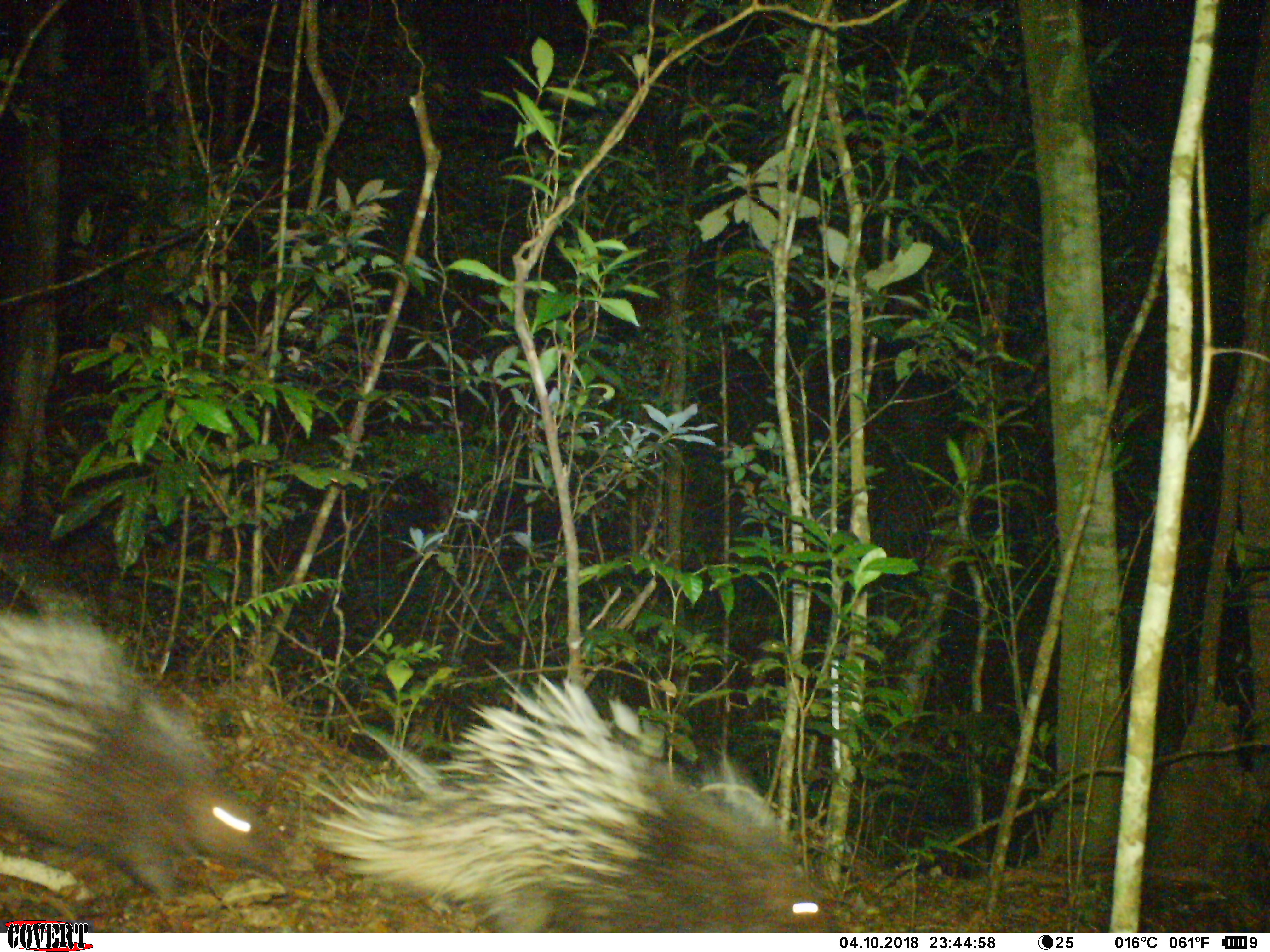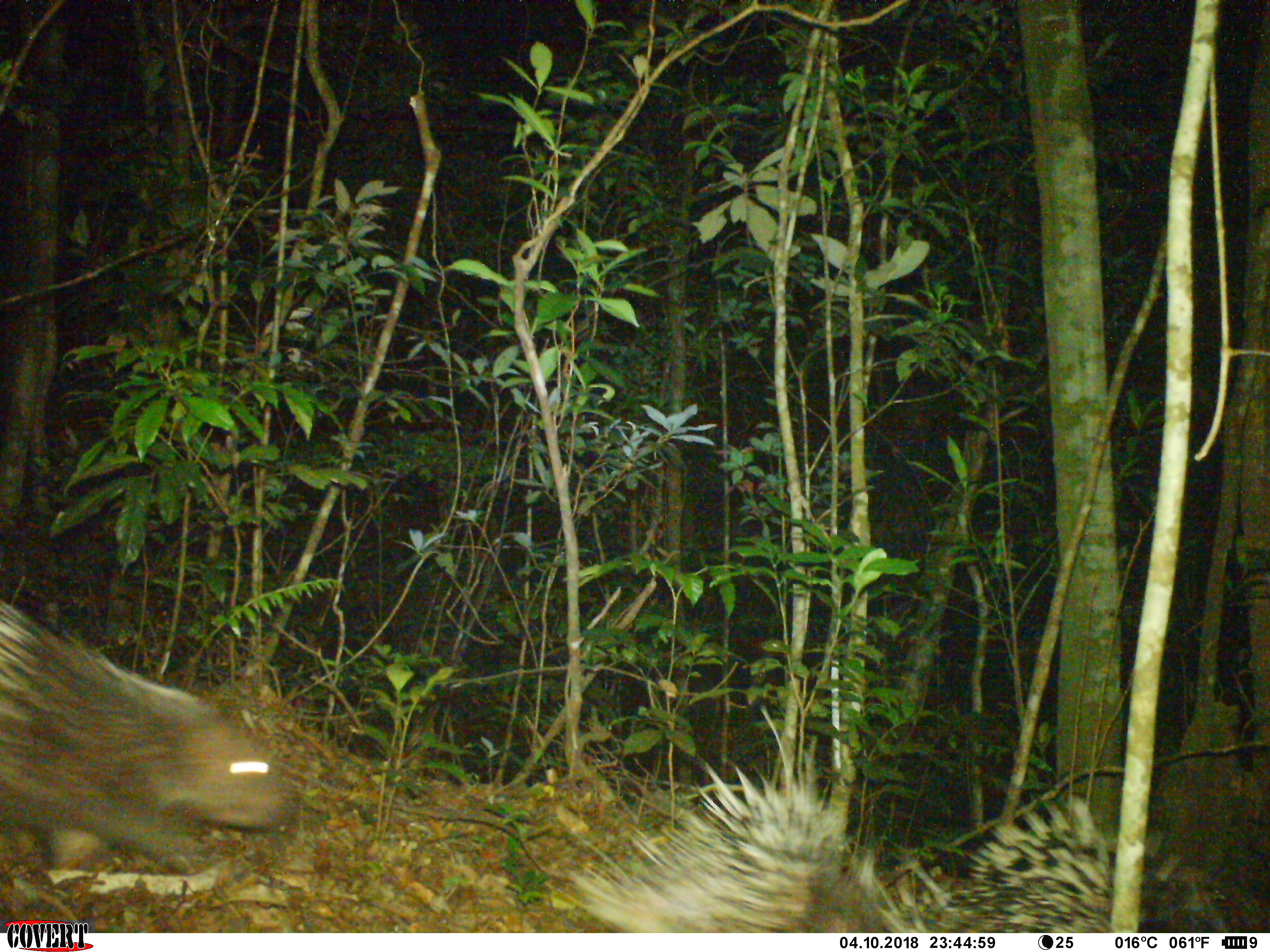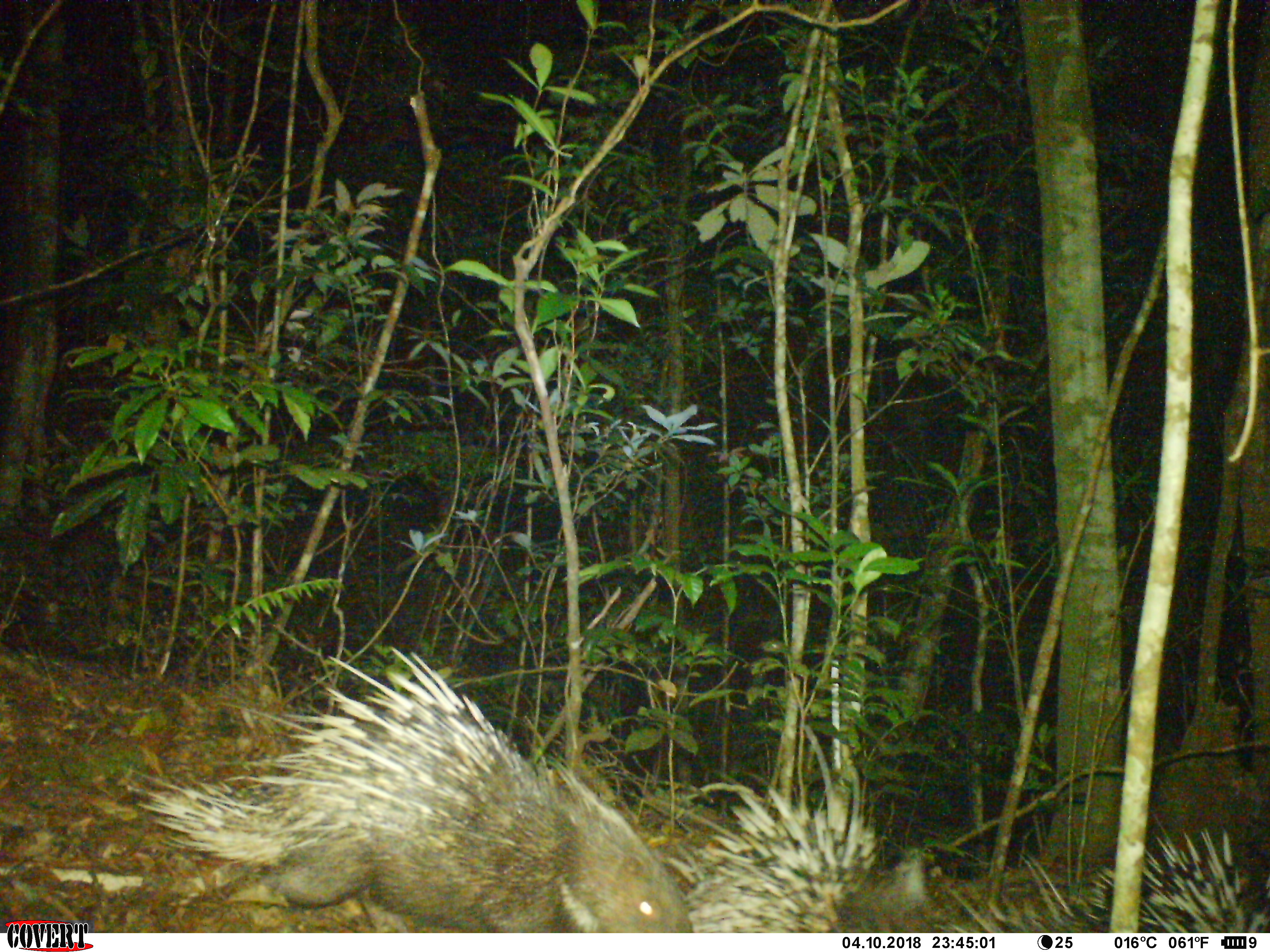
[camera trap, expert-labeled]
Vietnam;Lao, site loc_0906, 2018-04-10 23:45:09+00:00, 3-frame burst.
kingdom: Animalia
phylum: Chordata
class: Mammalia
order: Rodentia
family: Hystricidae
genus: Hystrix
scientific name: Hystrix brachyura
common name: malayan porcupine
Malayan porcupine (Hystrix brachyura). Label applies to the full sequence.